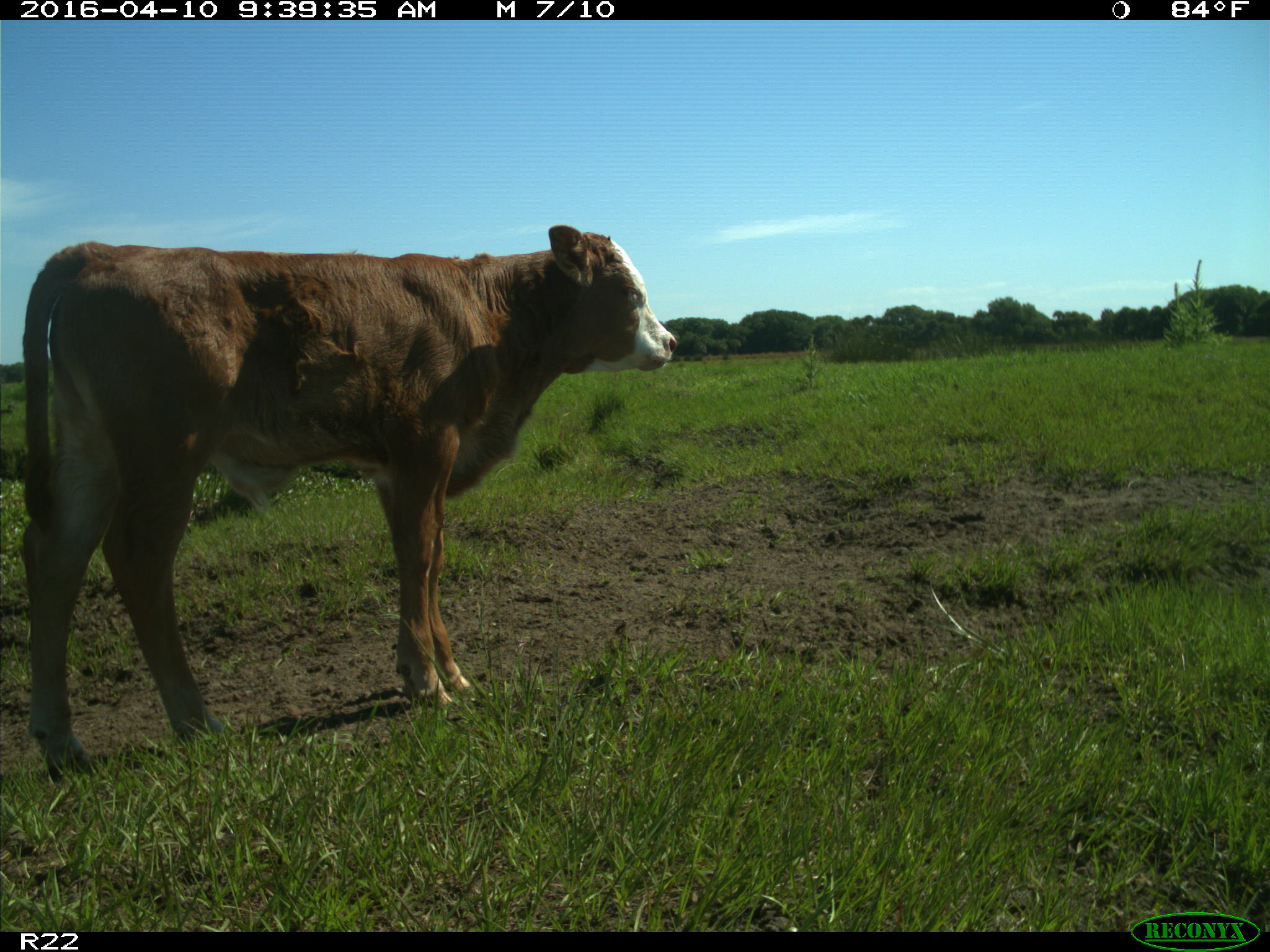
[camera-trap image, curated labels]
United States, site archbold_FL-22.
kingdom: Animalia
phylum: Chordata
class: Mammalia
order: Artiodactyla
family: Bovidae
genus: Bos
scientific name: Bos taurus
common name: domestic cow